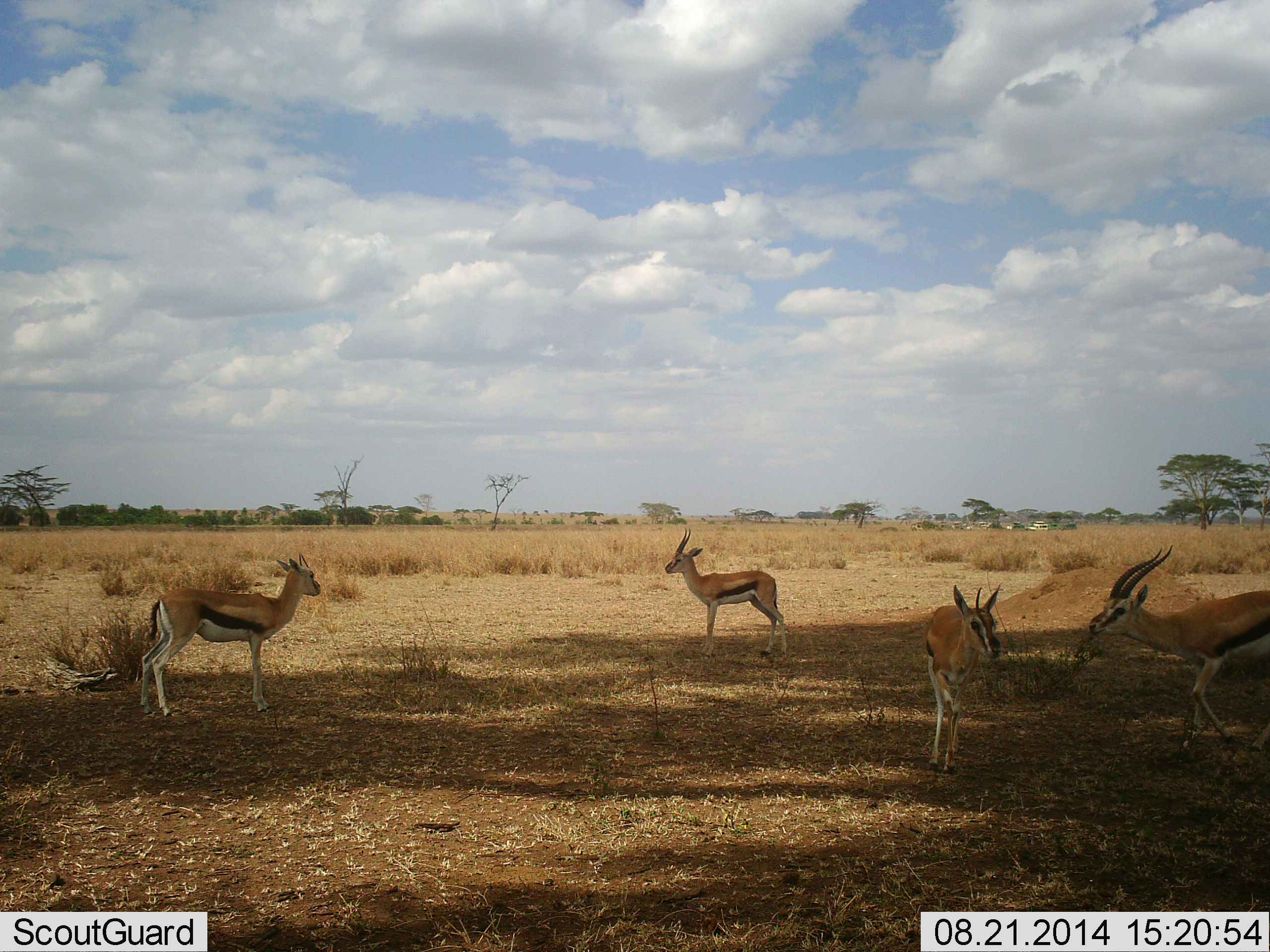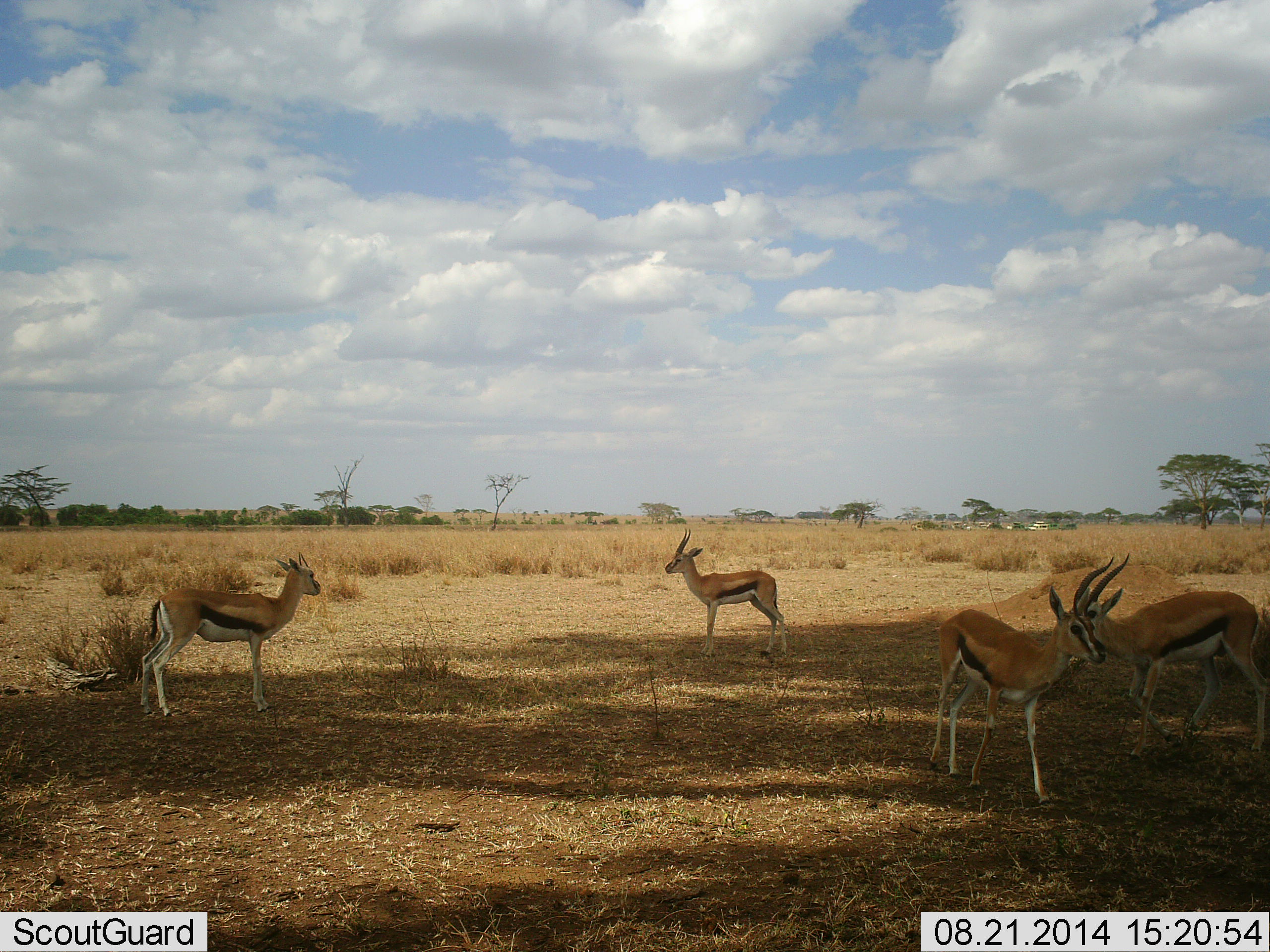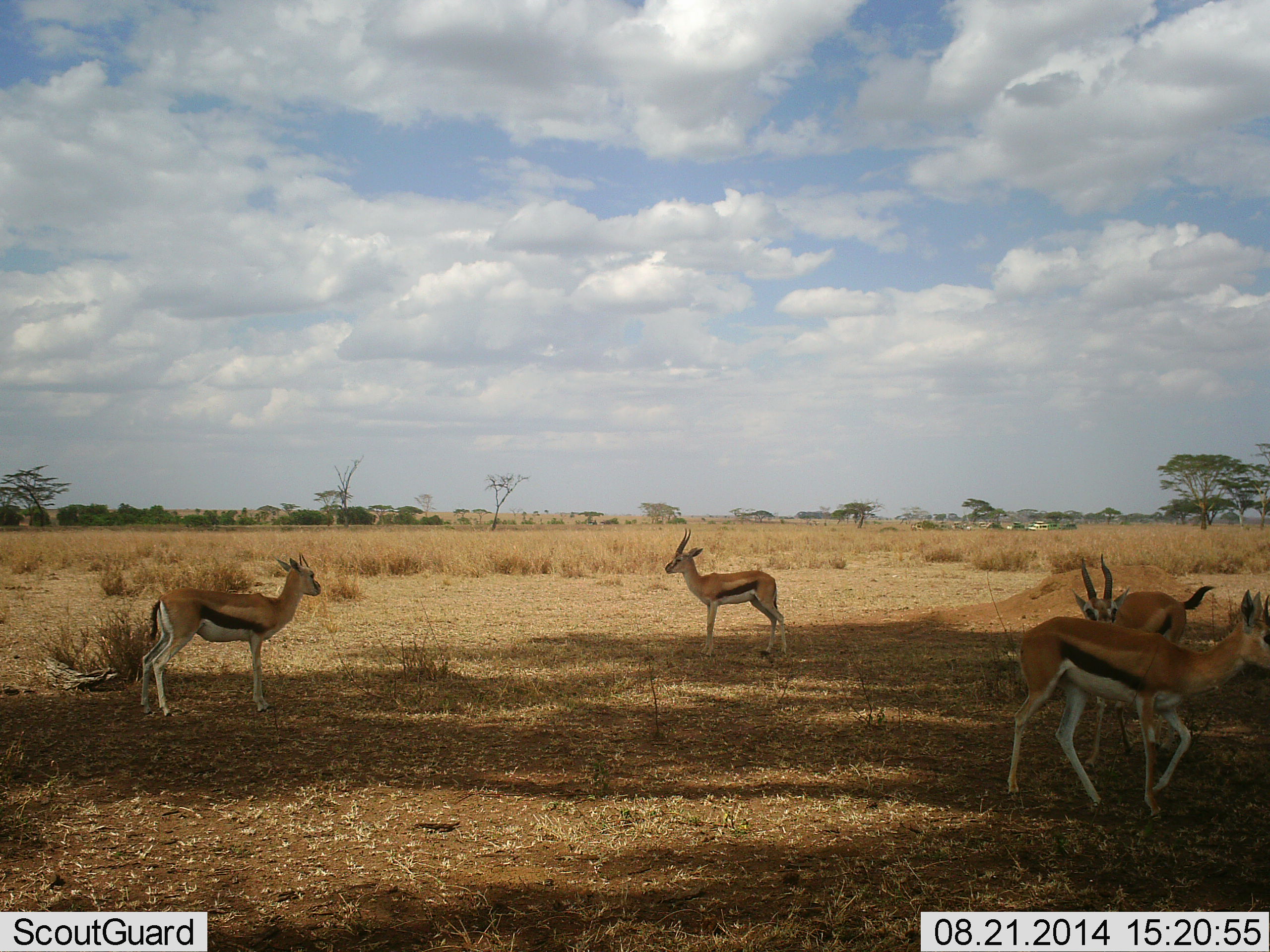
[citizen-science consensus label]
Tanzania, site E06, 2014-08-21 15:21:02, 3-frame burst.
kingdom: Animalia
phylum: Chordata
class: Mammalia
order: Artiodactyla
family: Bovidae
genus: Eudorcas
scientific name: Eudorcas thomsonii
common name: thomson's gazelle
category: gazellethomsons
Gazellethomsons (thomson's gazelle) (Eudorcas thomsonii), count 4. Behavior (volunteer vote fractions): standing 90%, resting 0%, moving 30%, interacting 40%. Young present (vote fraction): 0%. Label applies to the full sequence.